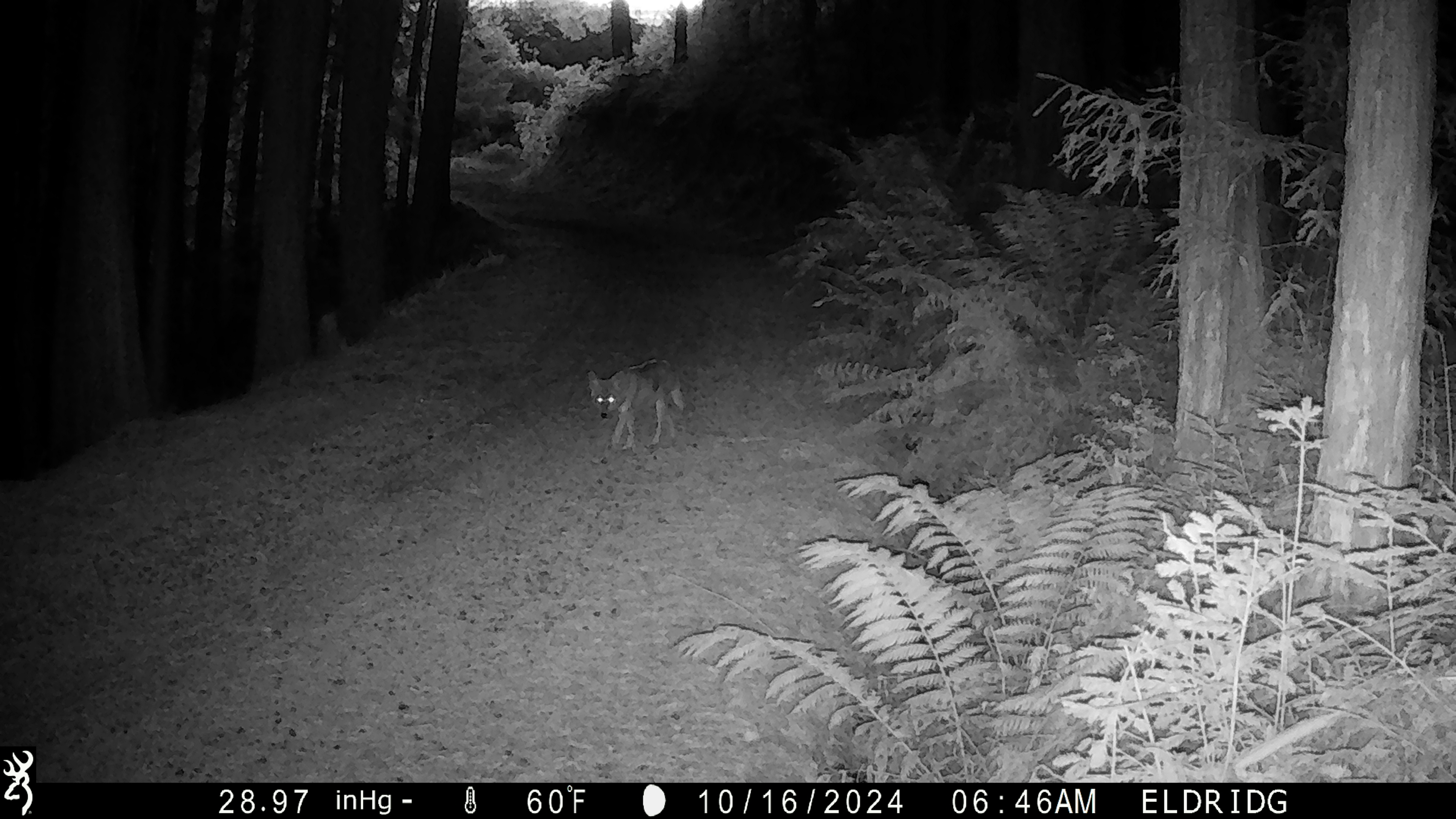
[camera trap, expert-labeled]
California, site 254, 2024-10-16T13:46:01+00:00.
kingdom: Animalia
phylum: Chordata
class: Mammalia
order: Carnivora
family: Canidae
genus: Canis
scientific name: Canis latrans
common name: coyote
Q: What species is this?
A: Coyote (Canis latrans).